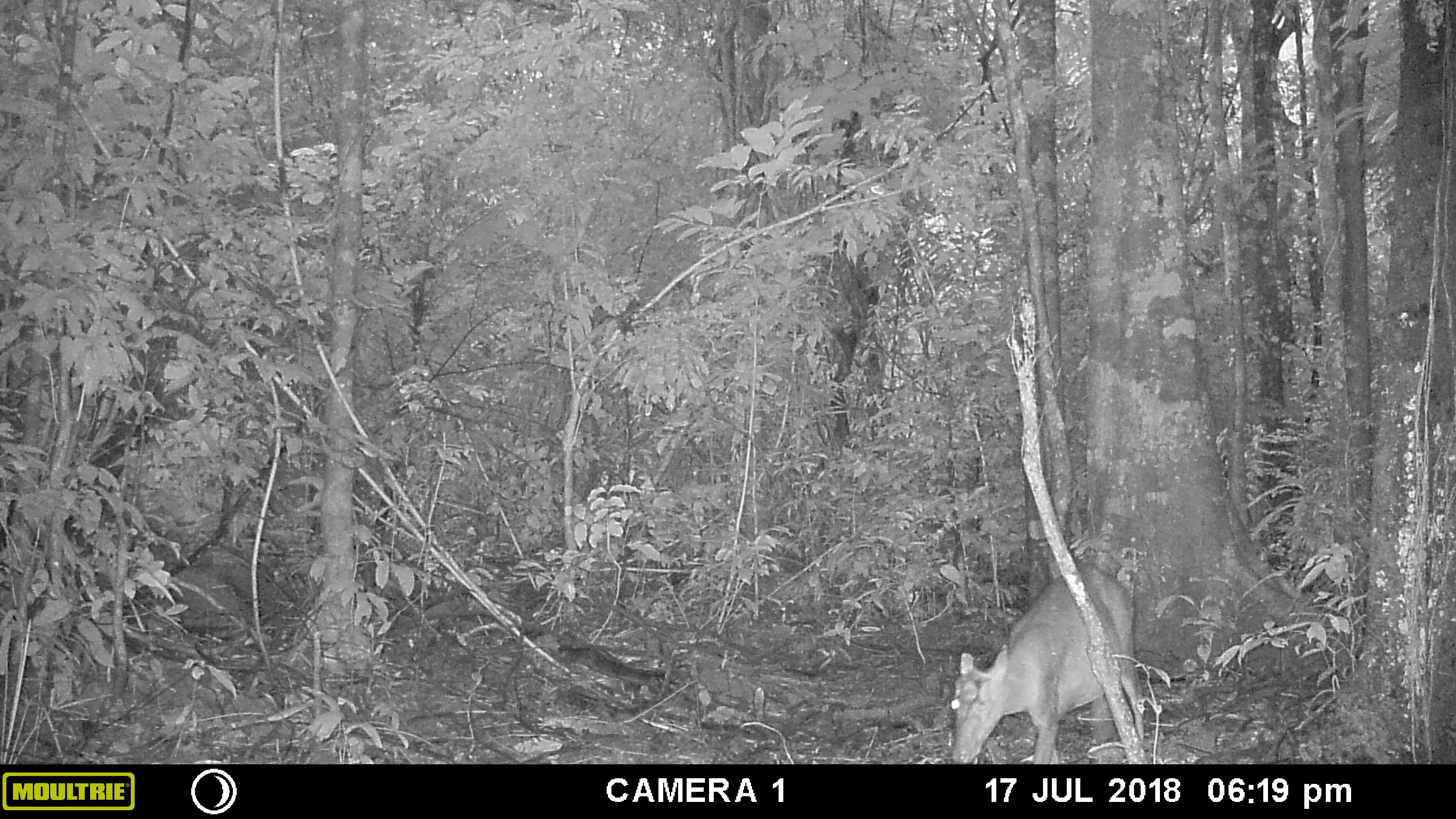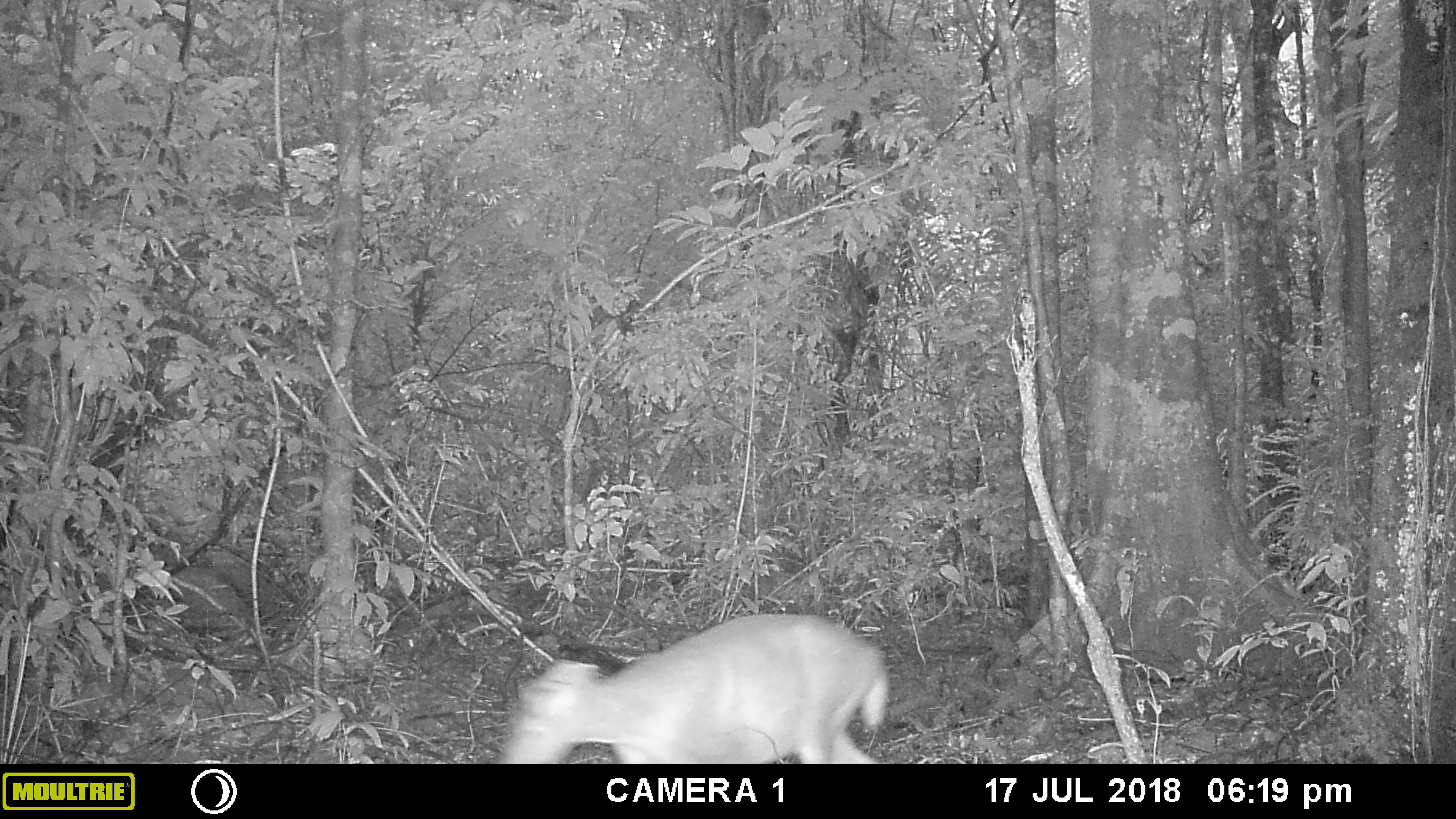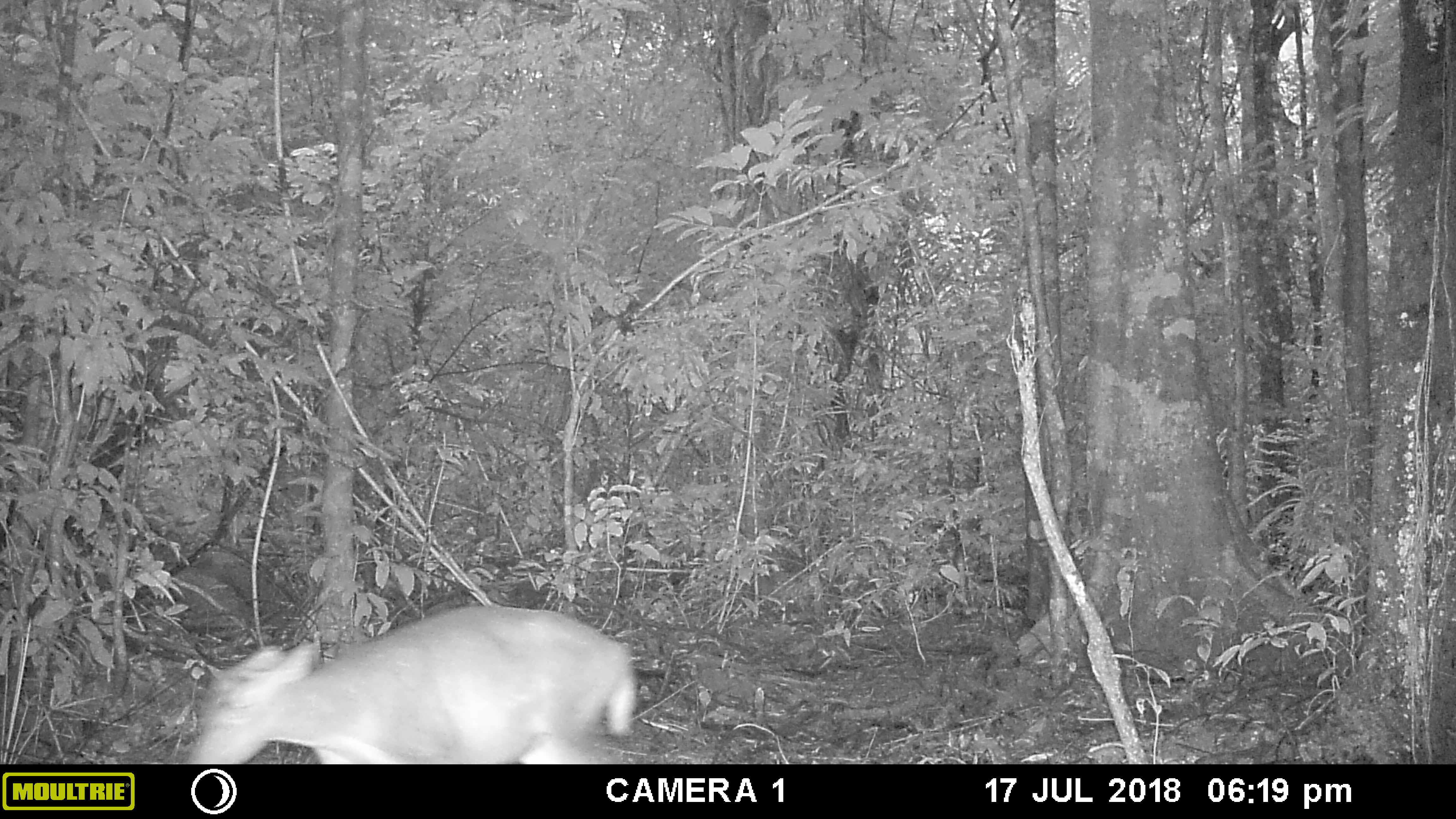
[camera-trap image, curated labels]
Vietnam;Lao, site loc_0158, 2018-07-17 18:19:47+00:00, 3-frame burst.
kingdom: Animalia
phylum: Chordata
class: Mammalia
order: Artiodactyla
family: Cervidae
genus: Muntiacus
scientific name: Muntiacus rooseveltorum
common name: roosevelt's muntjac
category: roosevelts muntjac group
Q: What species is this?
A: Roosevelts muntjac group (roosevelt's muntjac) (Muntiacus rooseveltorum).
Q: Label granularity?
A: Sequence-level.